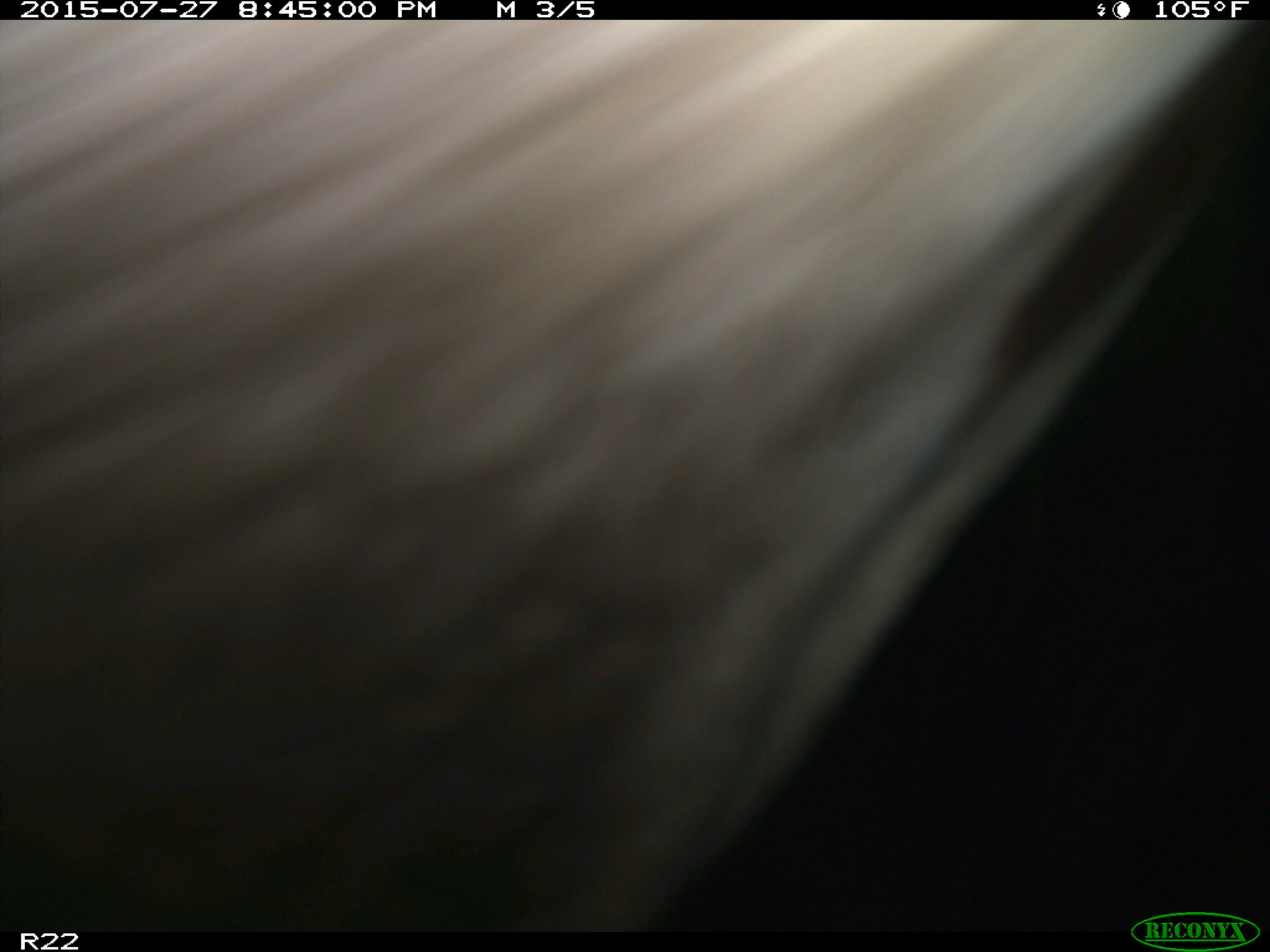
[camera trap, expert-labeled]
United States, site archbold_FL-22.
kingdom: Animalia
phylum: Chordata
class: Mammalia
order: Artiodactyla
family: Bovidae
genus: Bos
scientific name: Bos taurus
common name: domestic cow